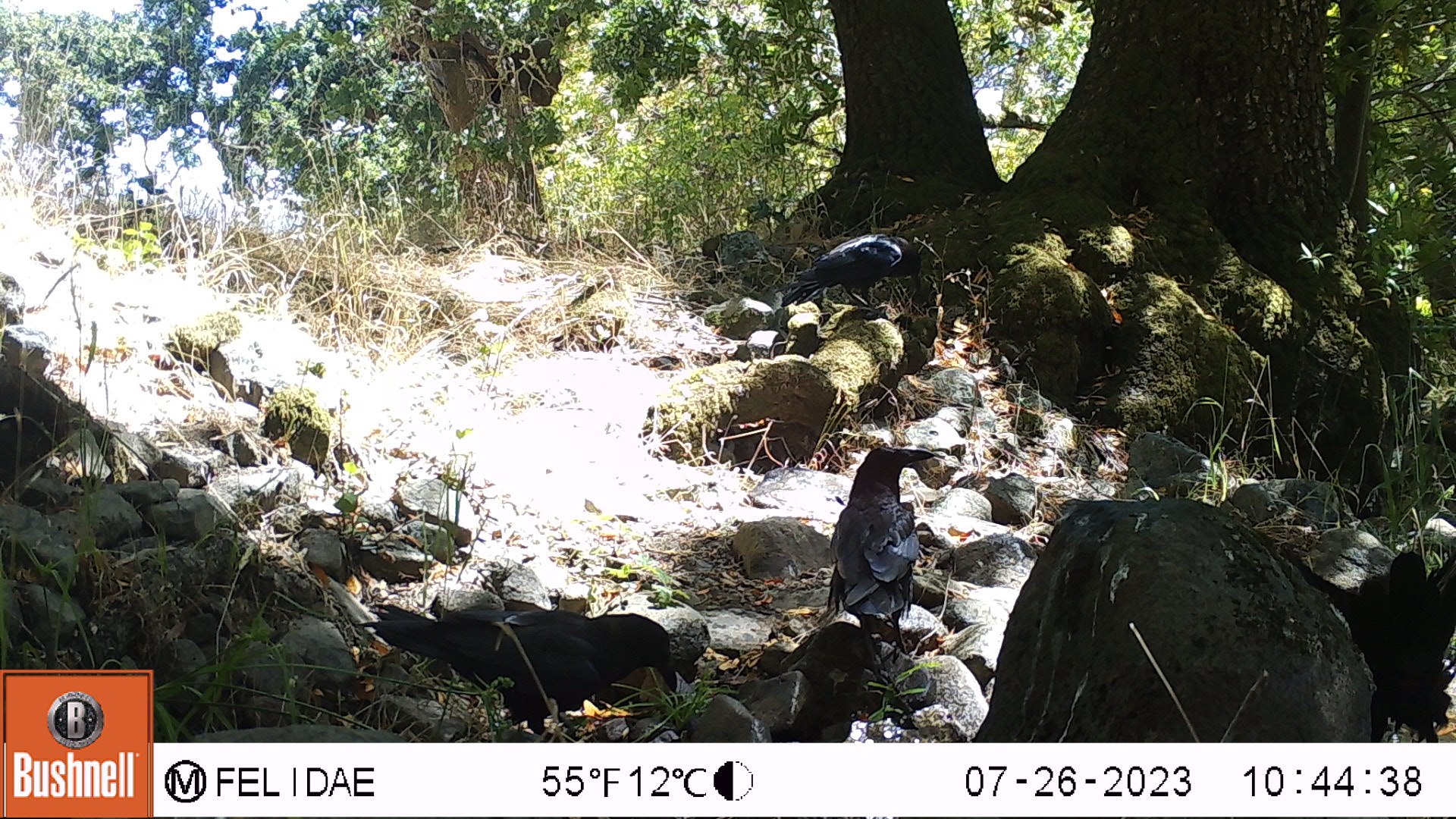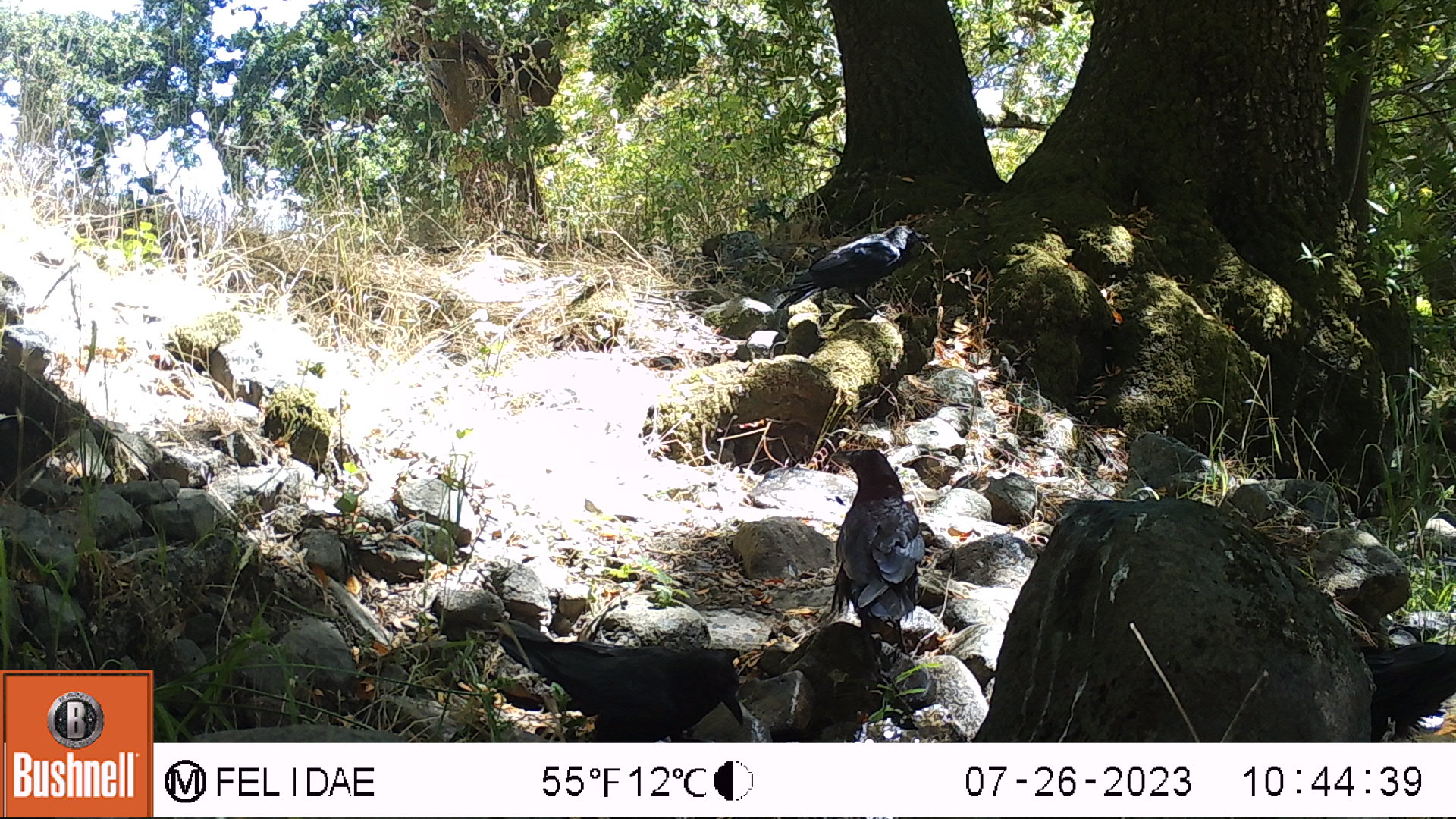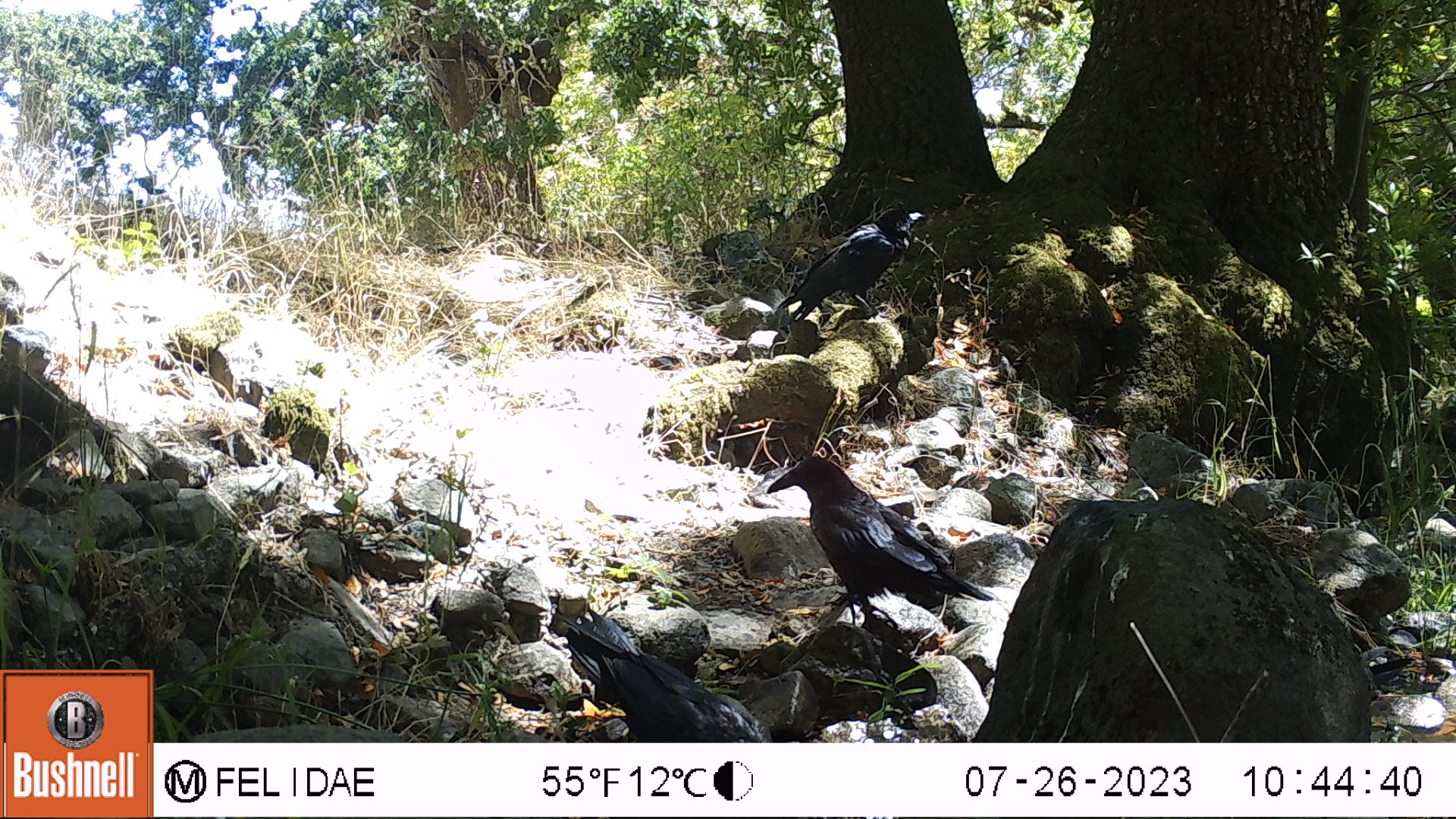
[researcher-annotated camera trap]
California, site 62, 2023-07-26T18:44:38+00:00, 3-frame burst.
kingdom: Animalia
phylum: Chordata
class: Aves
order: Passeriformes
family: Corvidae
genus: Corvus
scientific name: Corvus brachyrhynchos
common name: american crow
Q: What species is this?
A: American crow (Corvus brachyrhynchos).